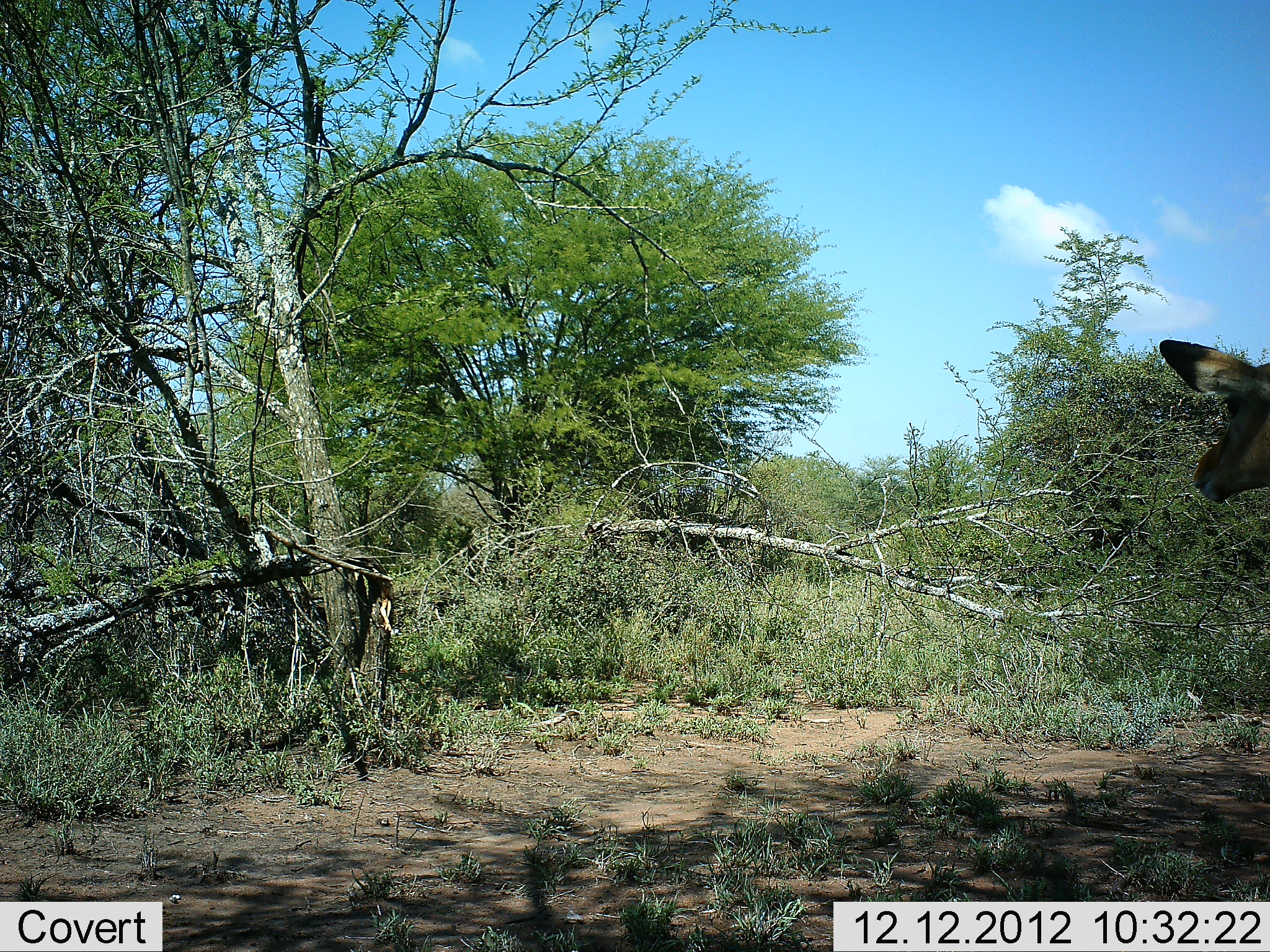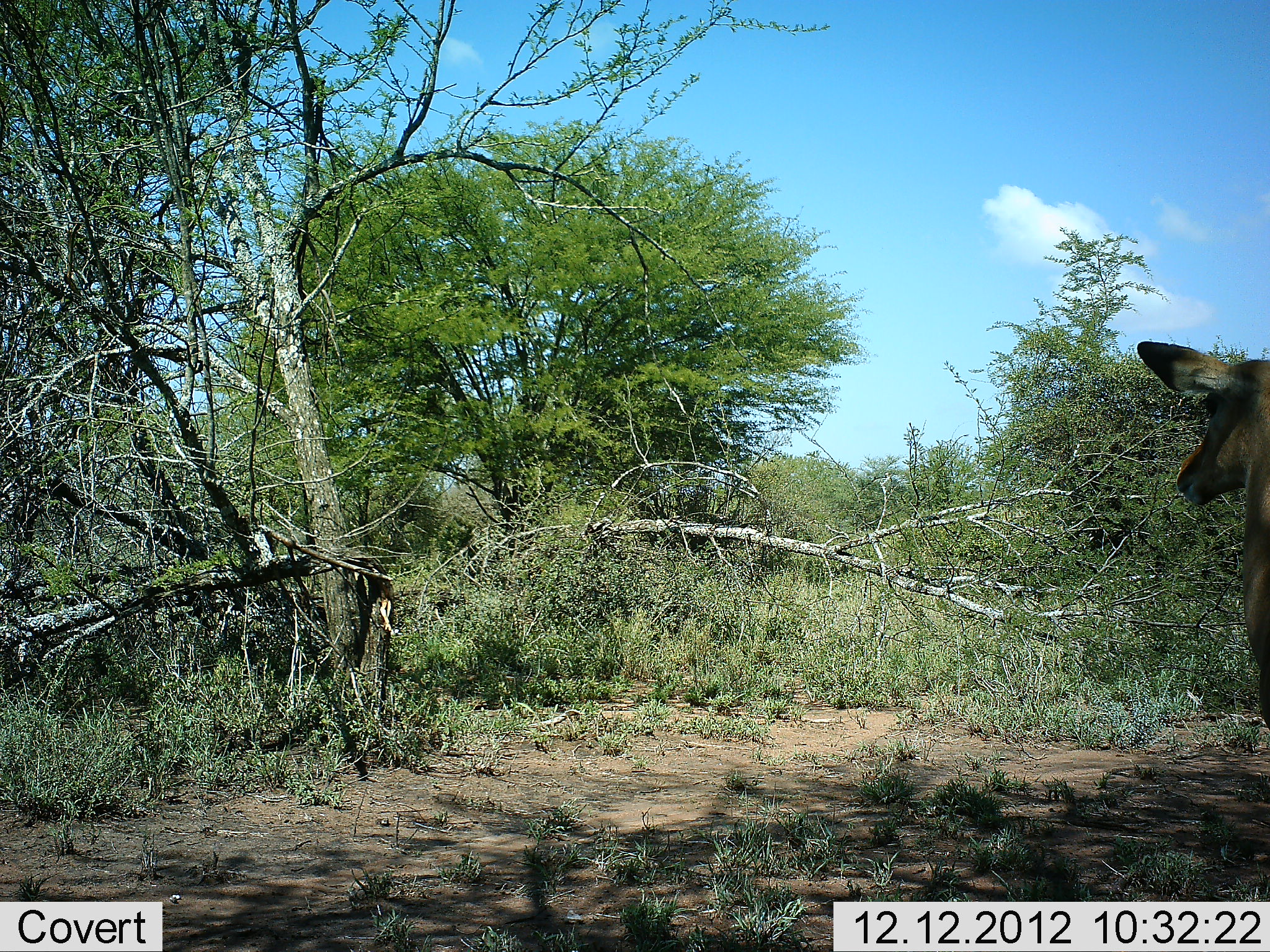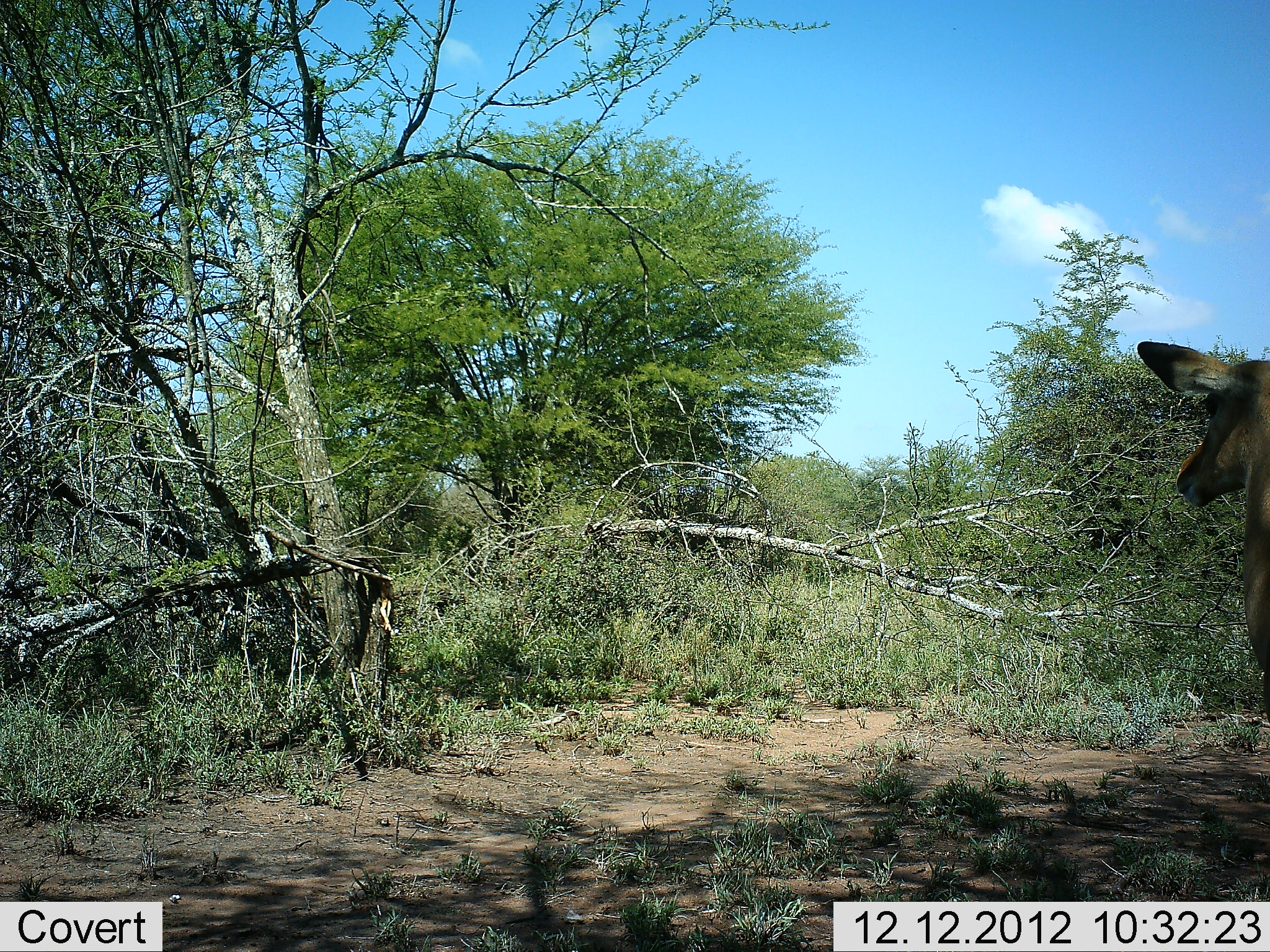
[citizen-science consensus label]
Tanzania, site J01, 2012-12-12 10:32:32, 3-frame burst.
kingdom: Animalia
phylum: Chordata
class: Mammalia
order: Artiodactyla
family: Bovidae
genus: Aepyceros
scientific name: Aepyceros melampus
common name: impala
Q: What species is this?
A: Impala (Aepyceros melampus).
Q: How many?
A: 1.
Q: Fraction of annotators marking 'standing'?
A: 84%.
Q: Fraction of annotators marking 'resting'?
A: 5%.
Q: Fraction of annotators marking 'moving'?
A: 16%.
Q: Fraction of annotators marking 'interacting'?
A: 0%.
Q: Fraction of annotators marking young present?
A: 0%.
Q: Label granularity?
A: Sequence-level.